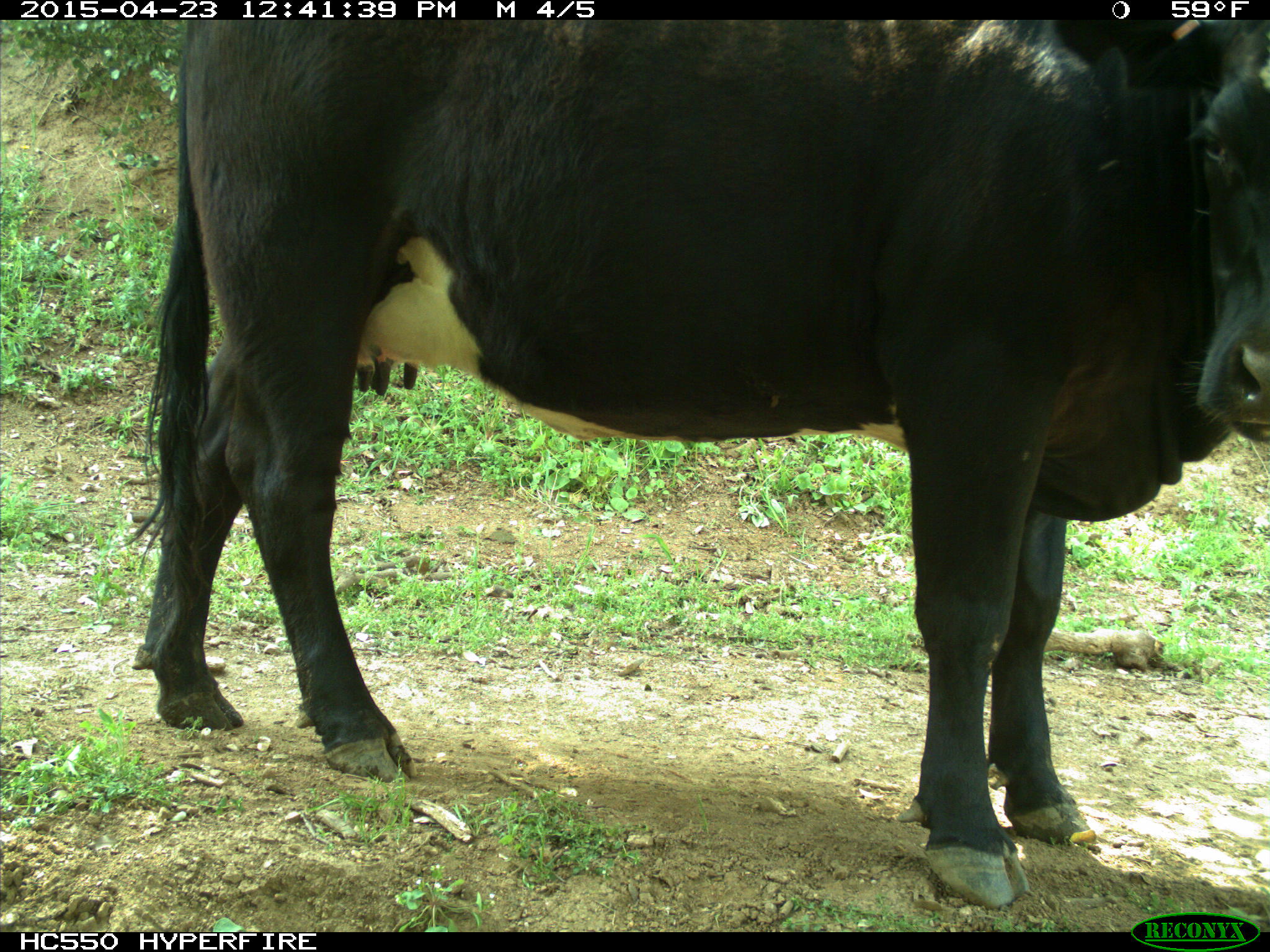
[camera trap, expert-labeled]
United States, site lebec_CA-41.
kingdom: Animalia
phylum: Chordata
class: Mammalia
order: Artiodactyla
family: Bovidae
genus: Bos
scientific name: Bos taurus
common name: domestic cow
Bos taurus (domestic cow).